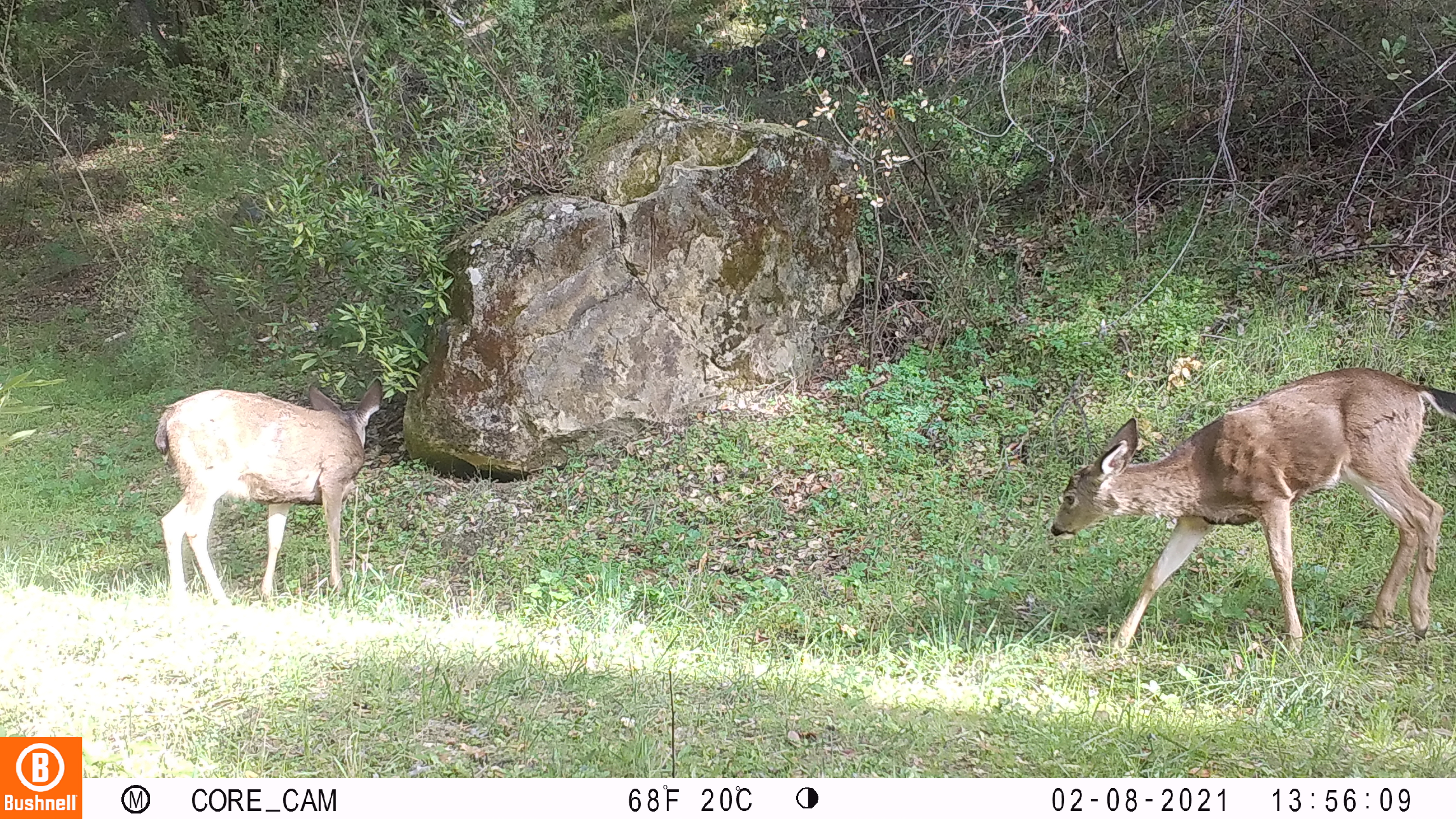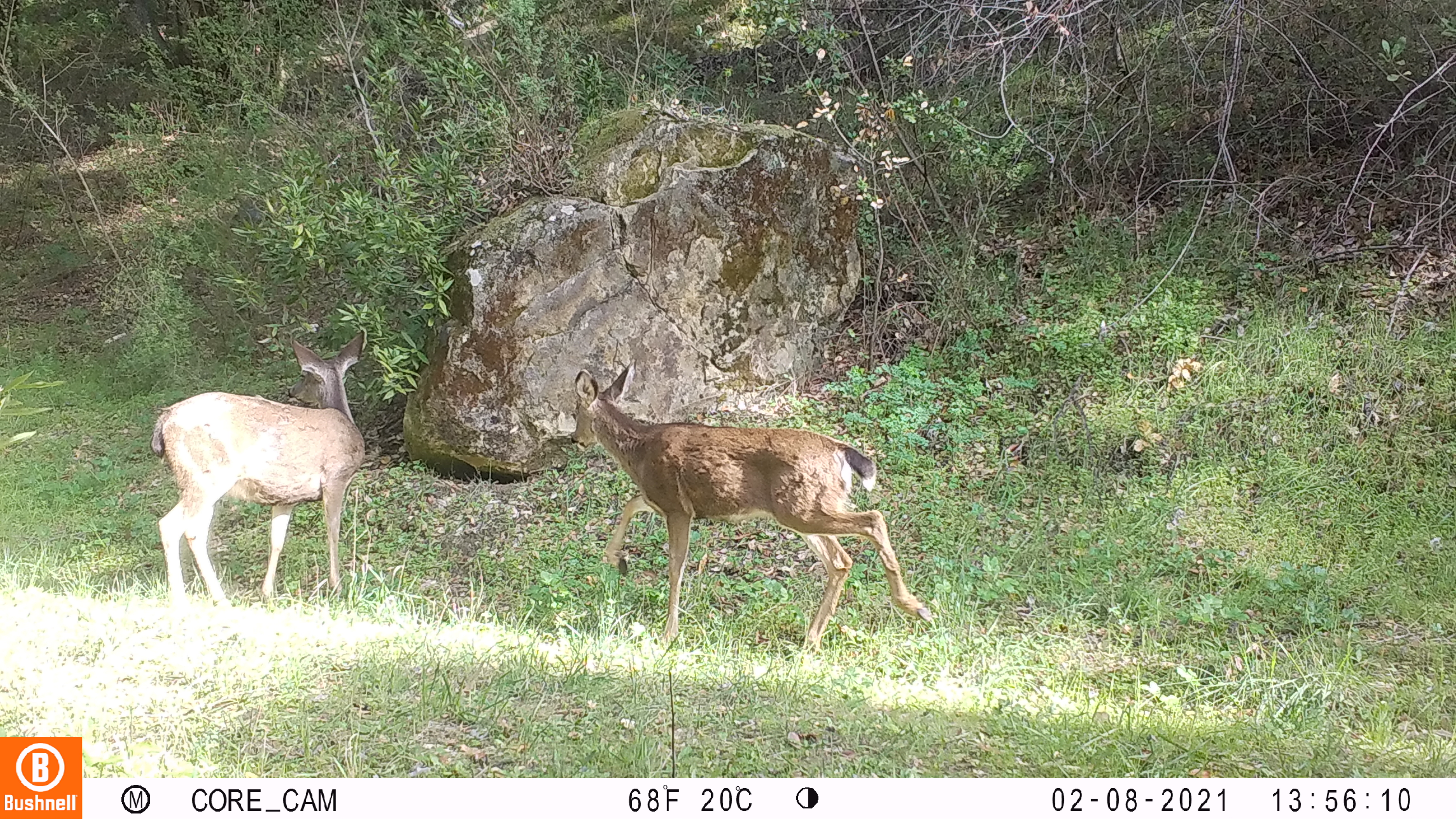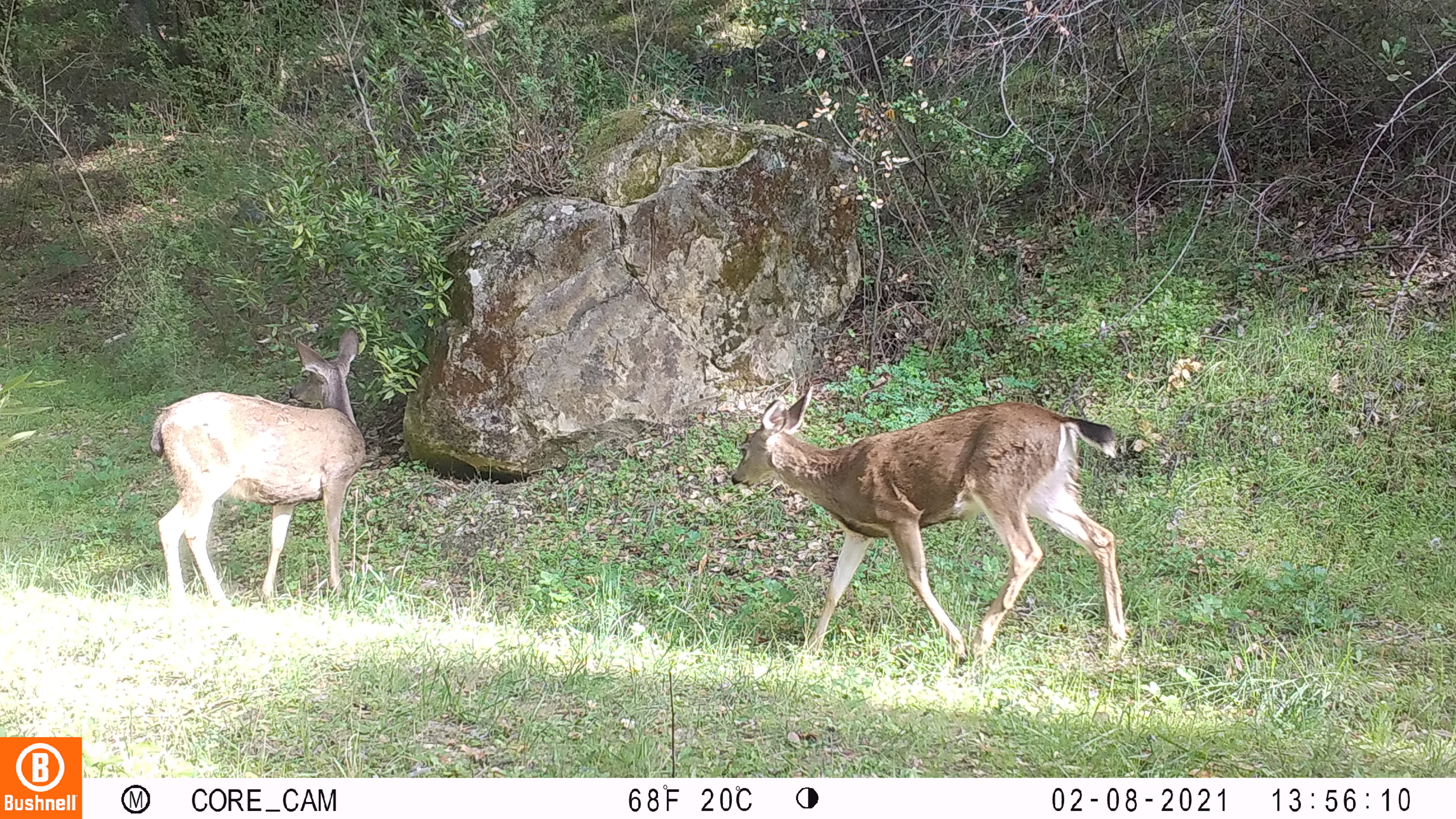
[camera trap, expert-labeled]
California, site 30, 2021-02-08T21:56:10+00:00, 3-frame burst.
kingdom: Animalia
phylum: Chordata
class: Mammalia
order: Artiodactyla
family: Cervidae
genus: Odocoileus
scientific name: Odocoileus hemionus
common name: mule deer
Mule deer (Odocoileus hemionus).